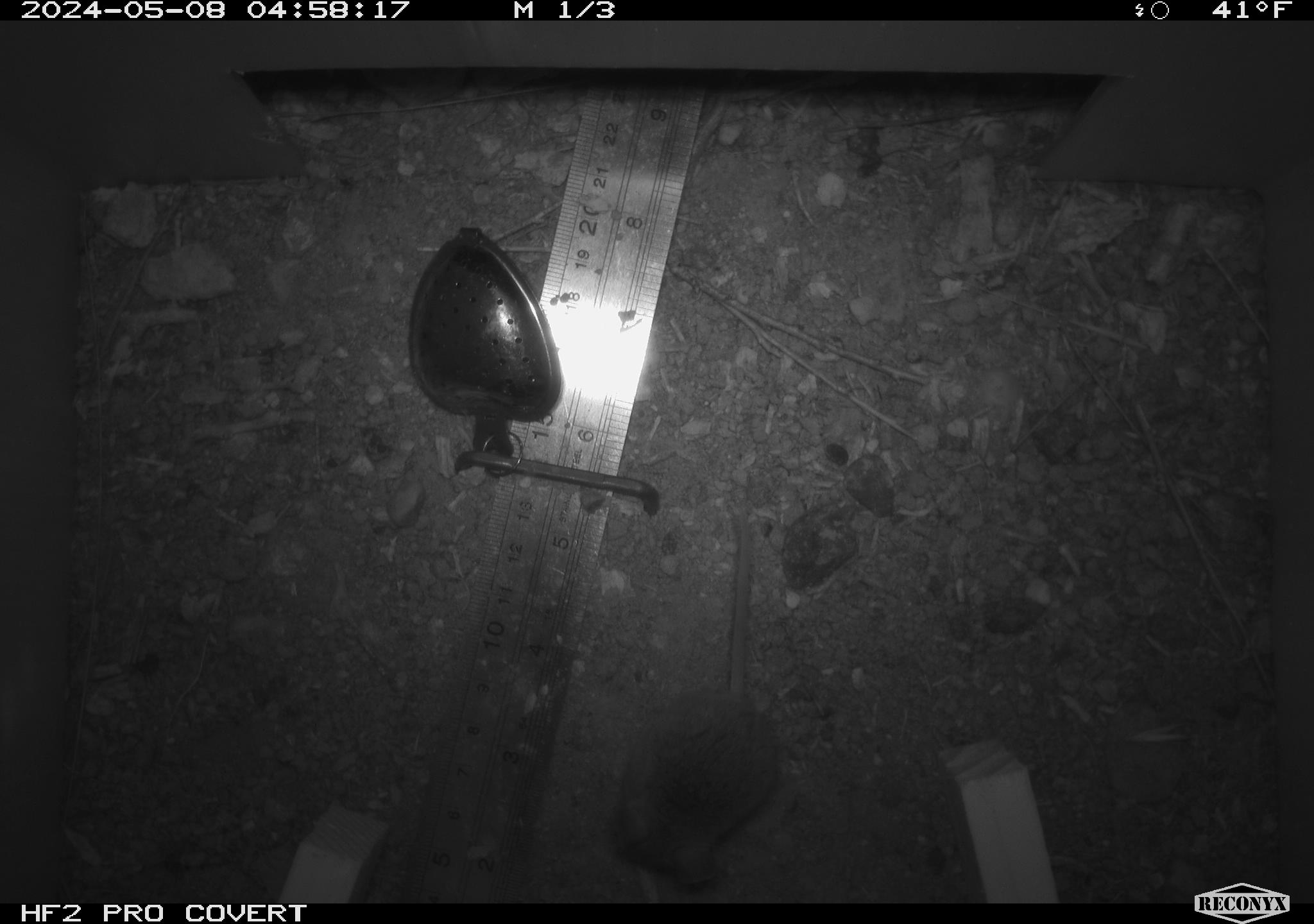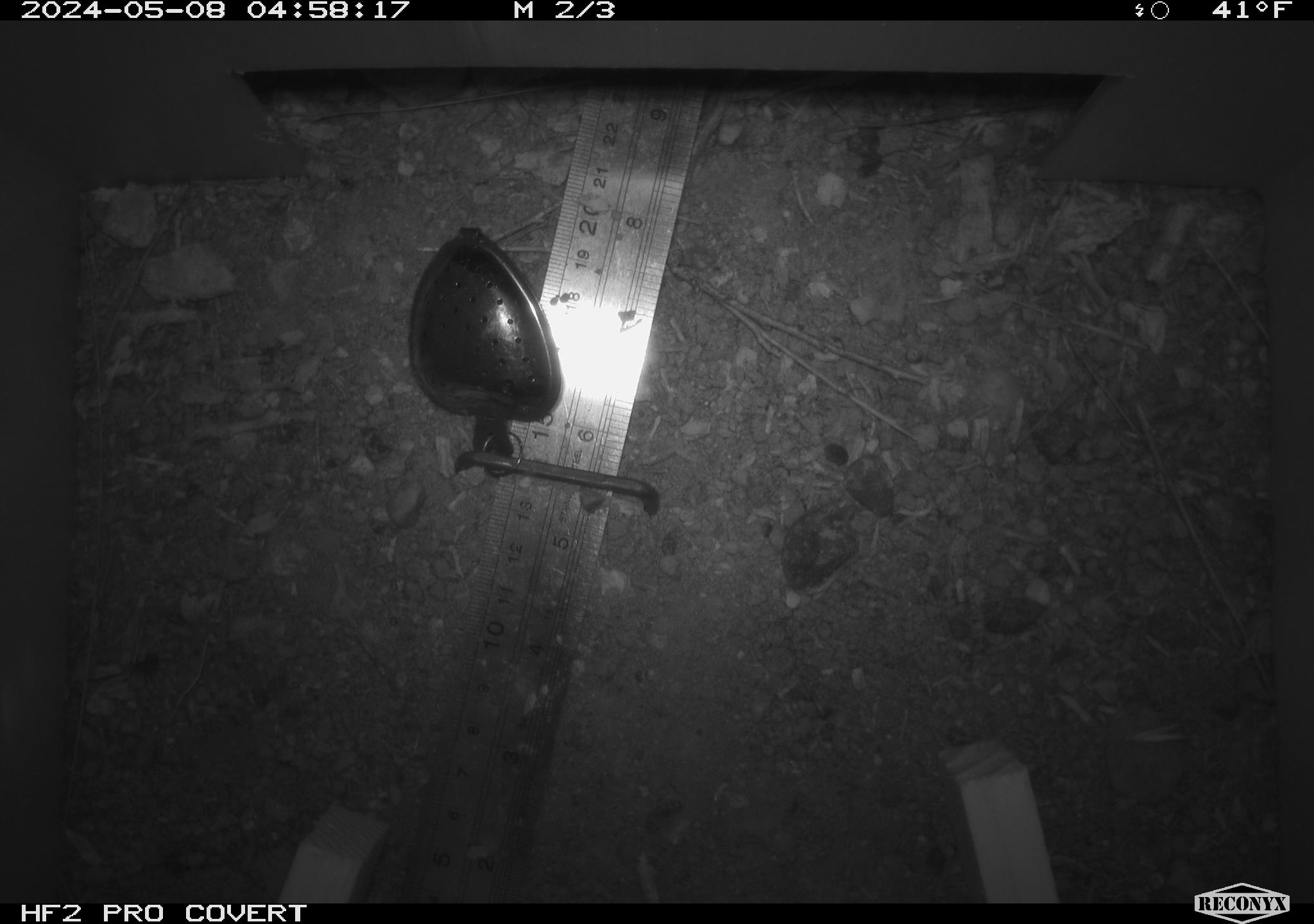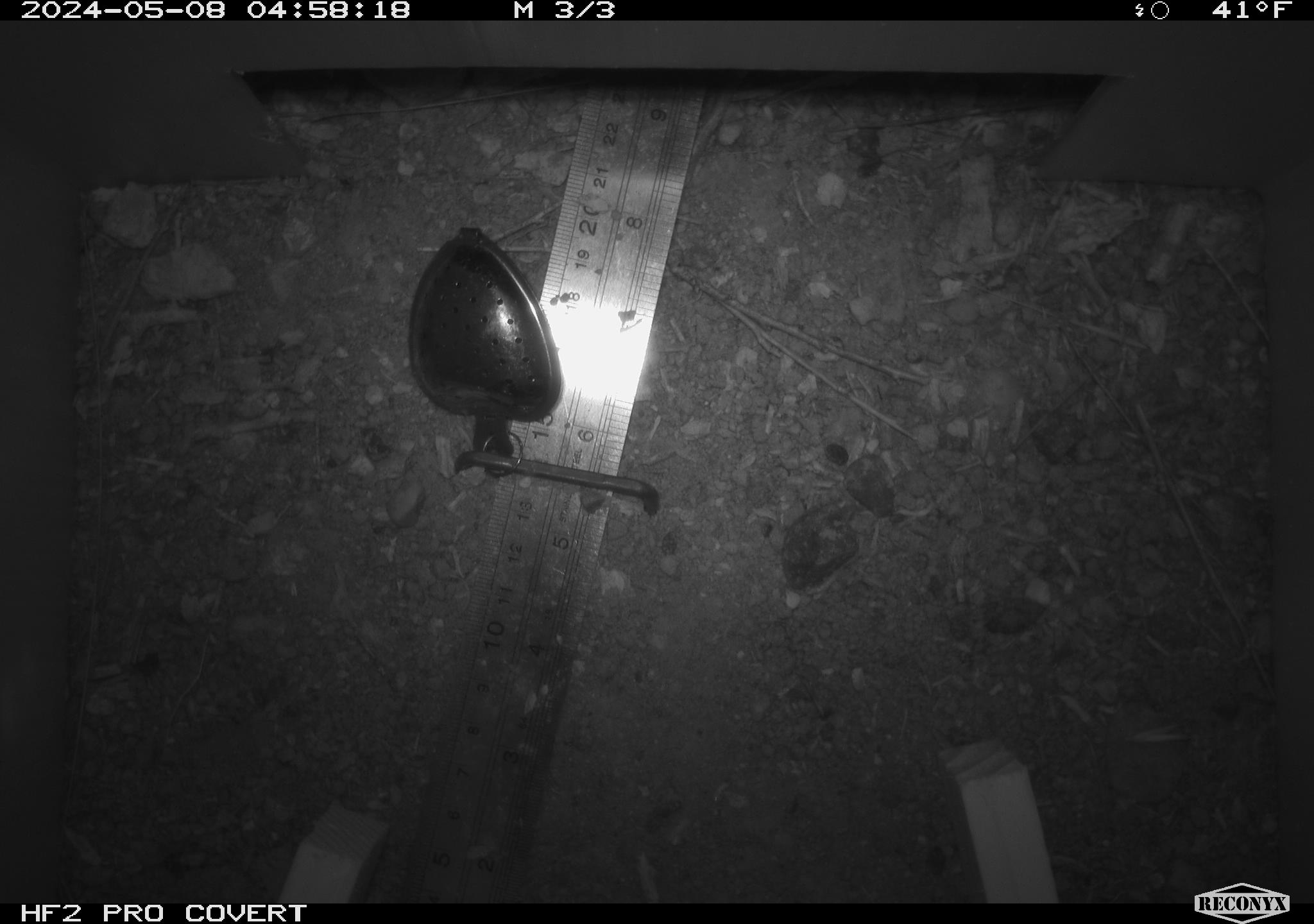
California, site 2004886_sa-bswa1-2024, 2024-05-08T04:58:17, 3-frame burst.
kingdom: Animalia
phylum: Chordata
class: Mammalia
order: Rodentia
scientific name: Rodentia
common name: mouse species